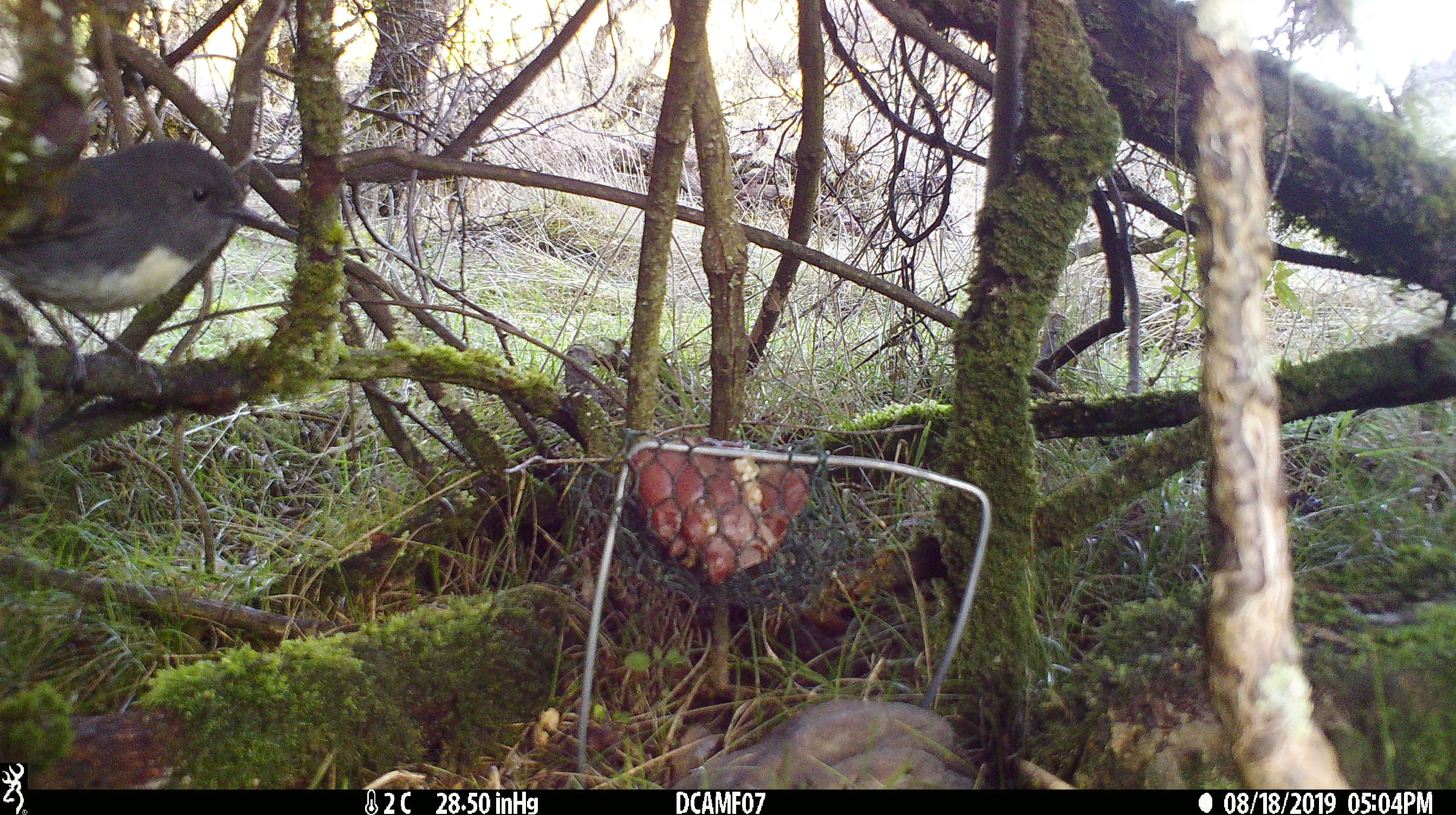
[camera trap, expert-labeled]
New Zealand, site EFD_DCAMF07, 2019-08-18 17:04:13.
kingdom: Animalia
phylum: Chordata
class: Aves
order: Passeriformes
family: Petroicidae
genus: Petroica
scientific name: Petroica australis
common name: new zealand robin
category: robin